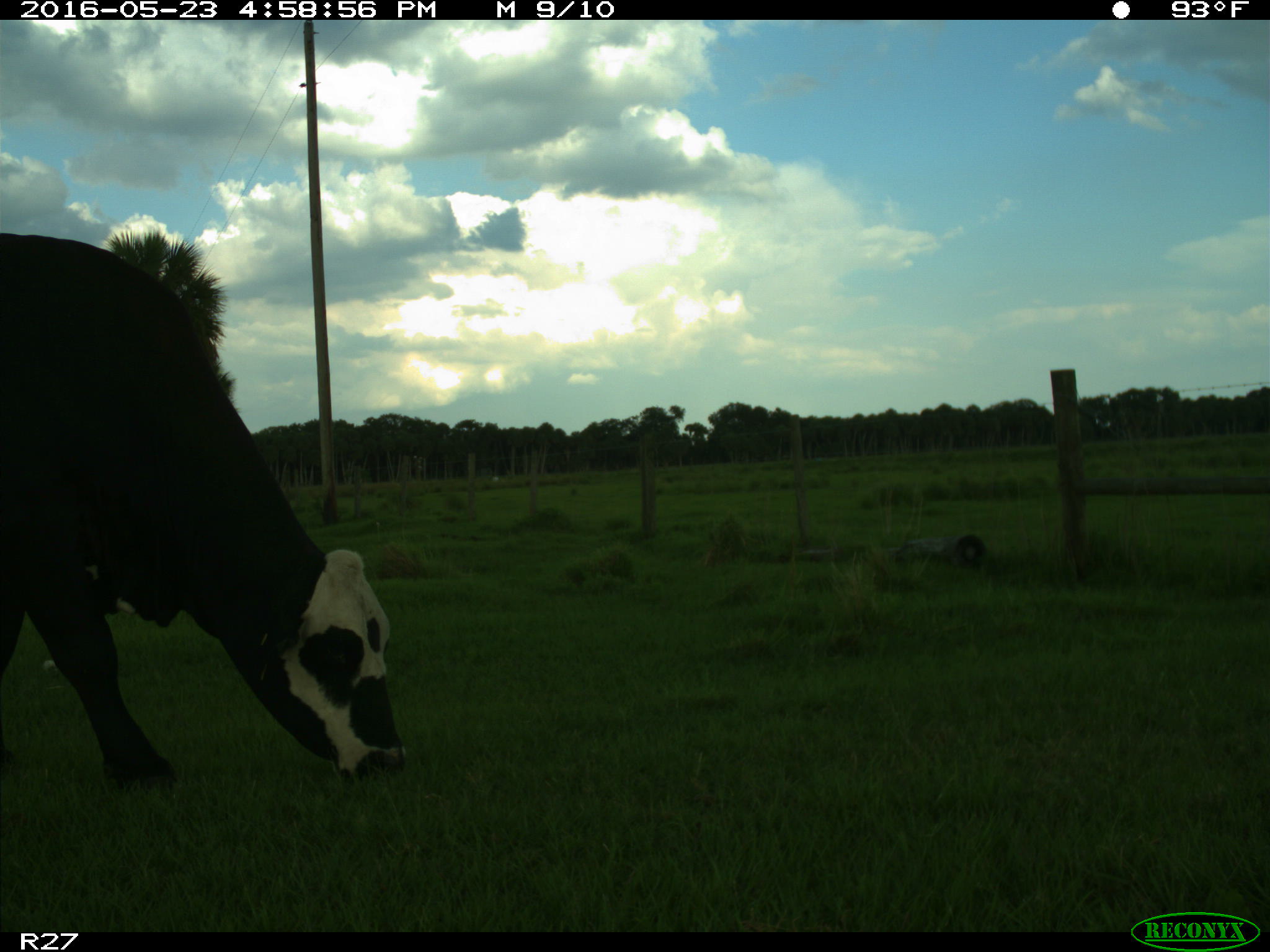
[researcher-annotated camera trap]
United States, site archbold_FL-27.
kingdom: Animalia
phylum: Chordata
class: Mammalia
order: Artiodactyla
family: Bovidae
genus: Bos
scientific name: Bos taurus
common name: domestic cow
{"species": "Bos taurus (domestic cow)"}